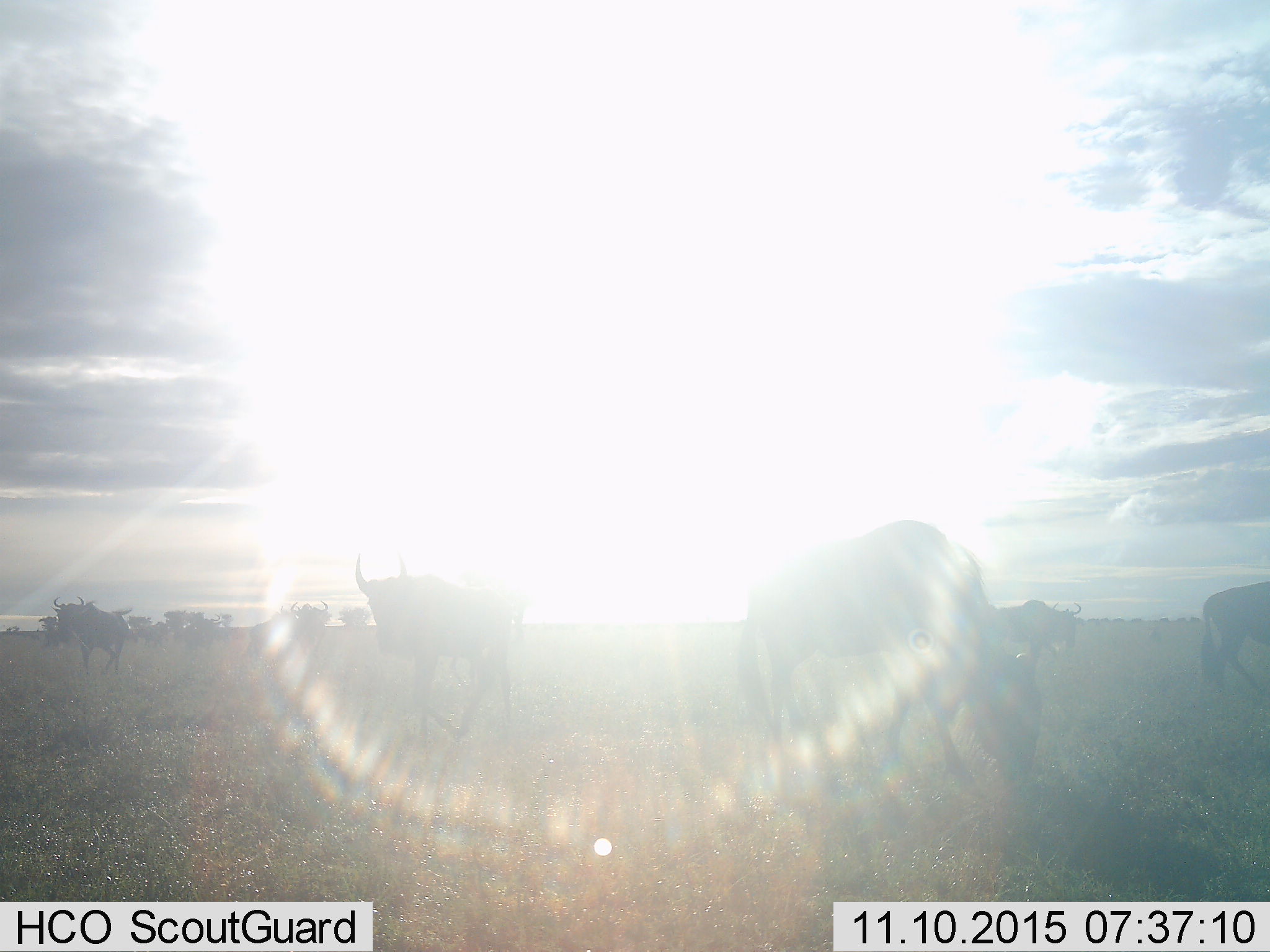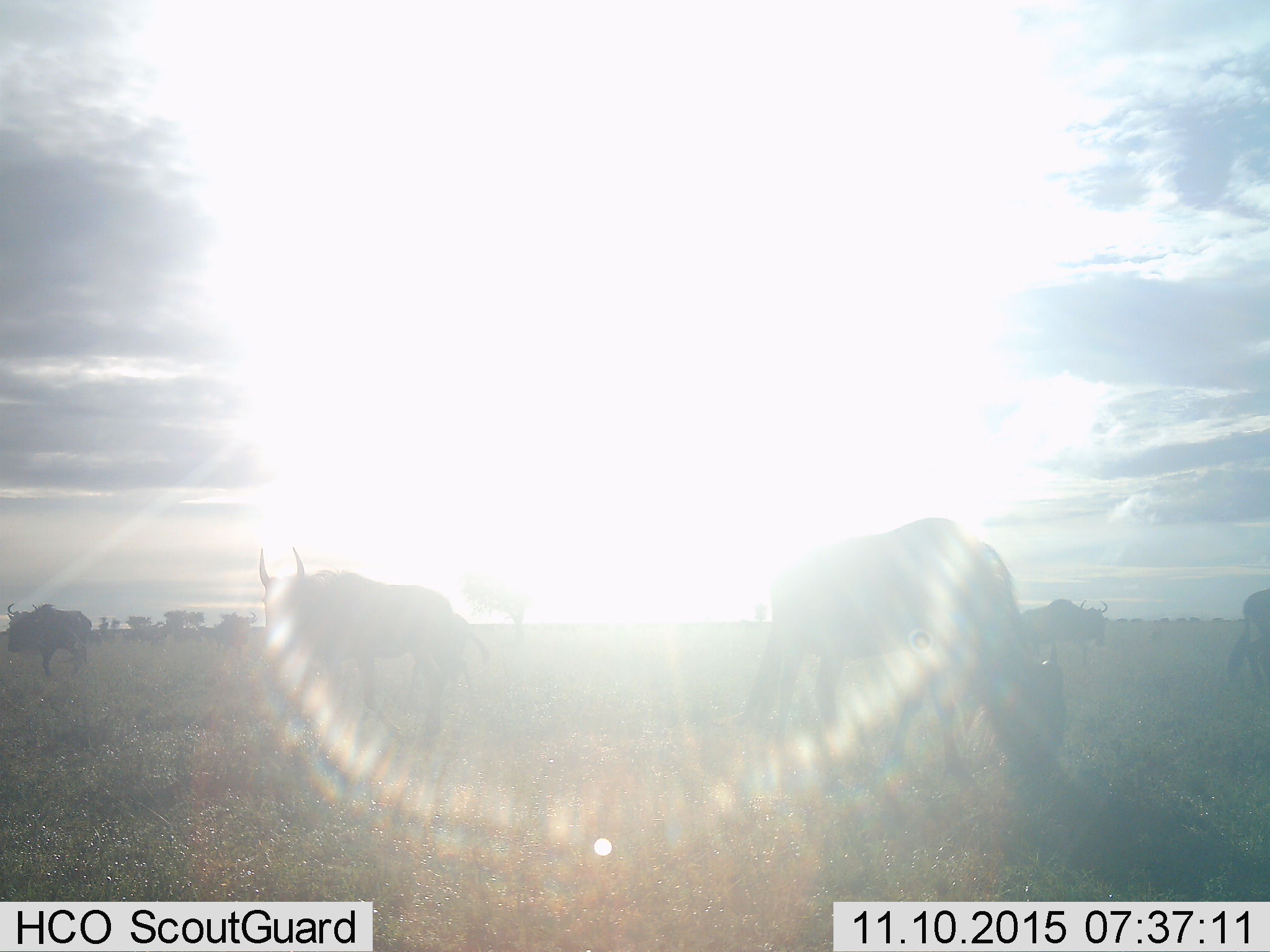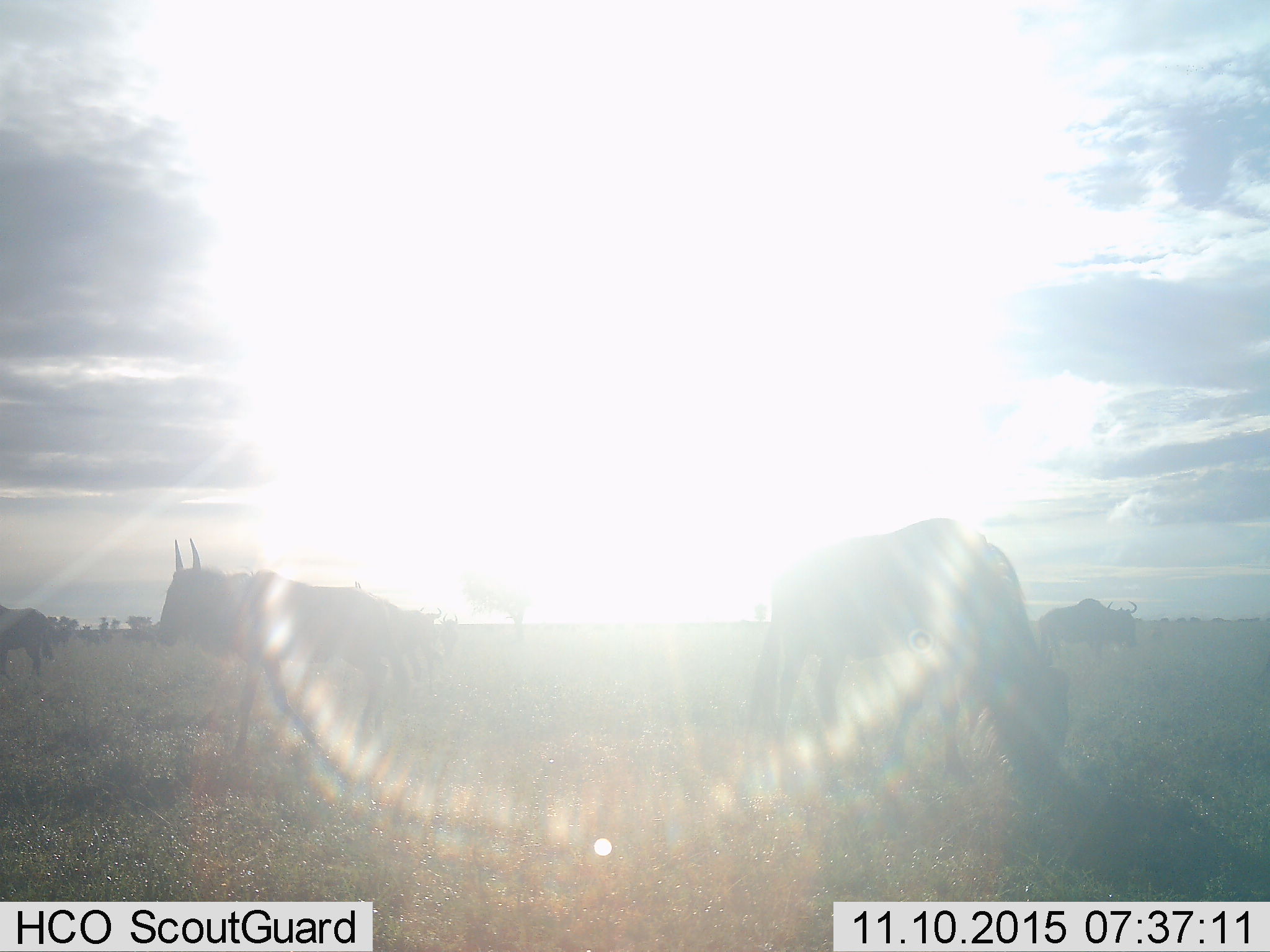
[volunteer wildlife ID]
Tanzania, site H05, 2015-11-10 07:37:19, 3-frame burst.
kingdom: Animalia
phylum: Chordata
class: Mammalia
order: Artiodactyla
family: Bovidae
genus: Connochaetes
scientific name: Connochaetes taurinus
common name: blue wildebeest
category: wildebeest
Wildebeest (blue wildebeest) (Connochaetes taurinus), count 8. Behavior (volunteer vote fractions): standing 40%, resting 0%, moving 100%, interacting 20%. Young present (vote fraction): 0%. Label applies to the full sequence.